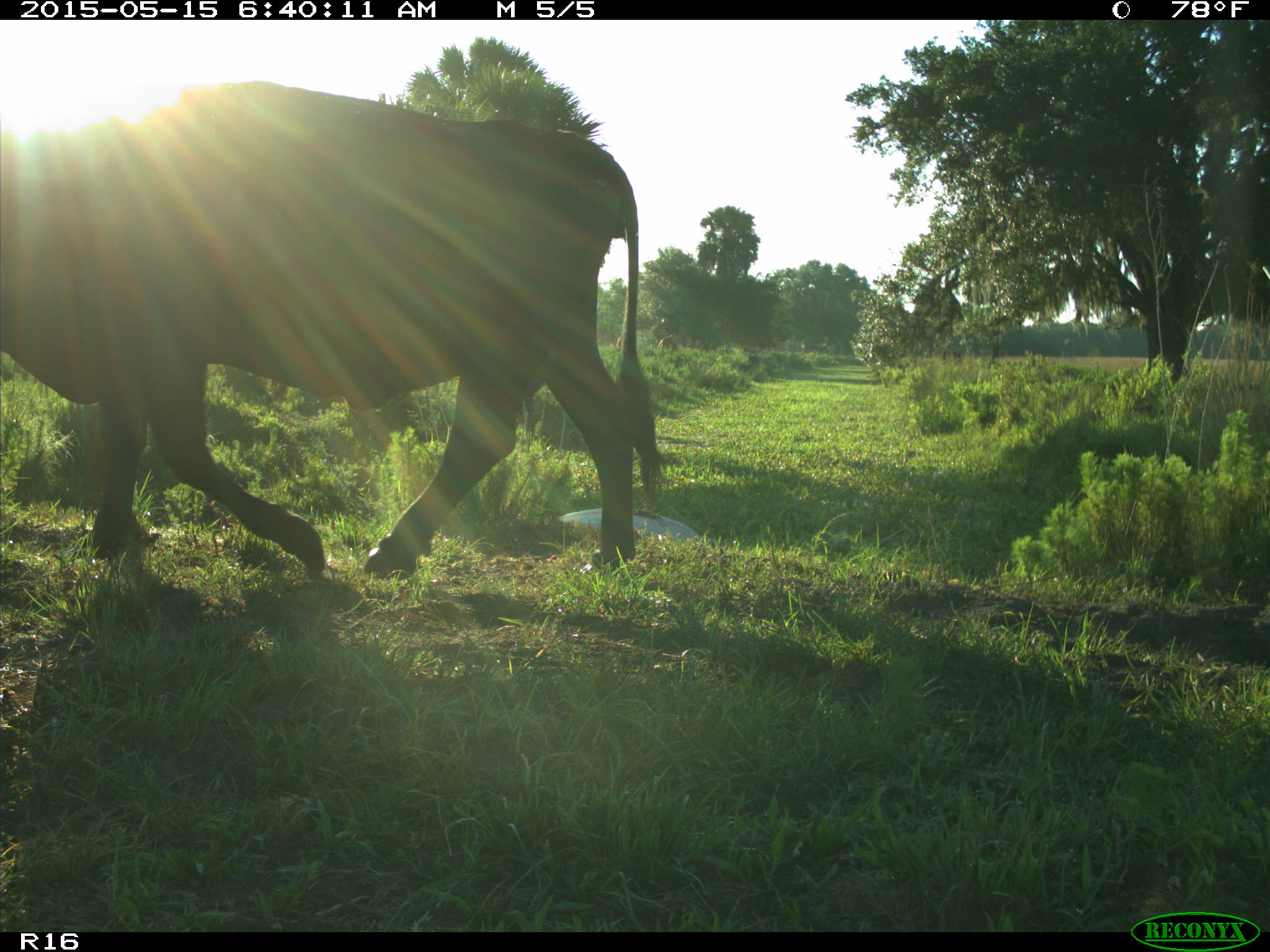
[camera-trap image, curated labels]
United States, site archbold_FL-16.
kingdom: Animalia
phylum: Chordata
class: Mammalia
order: Artiodactyla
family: Bovidae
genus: Bos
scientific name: Bos taurus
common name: domestic cow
Bos taurus (domestic cow).